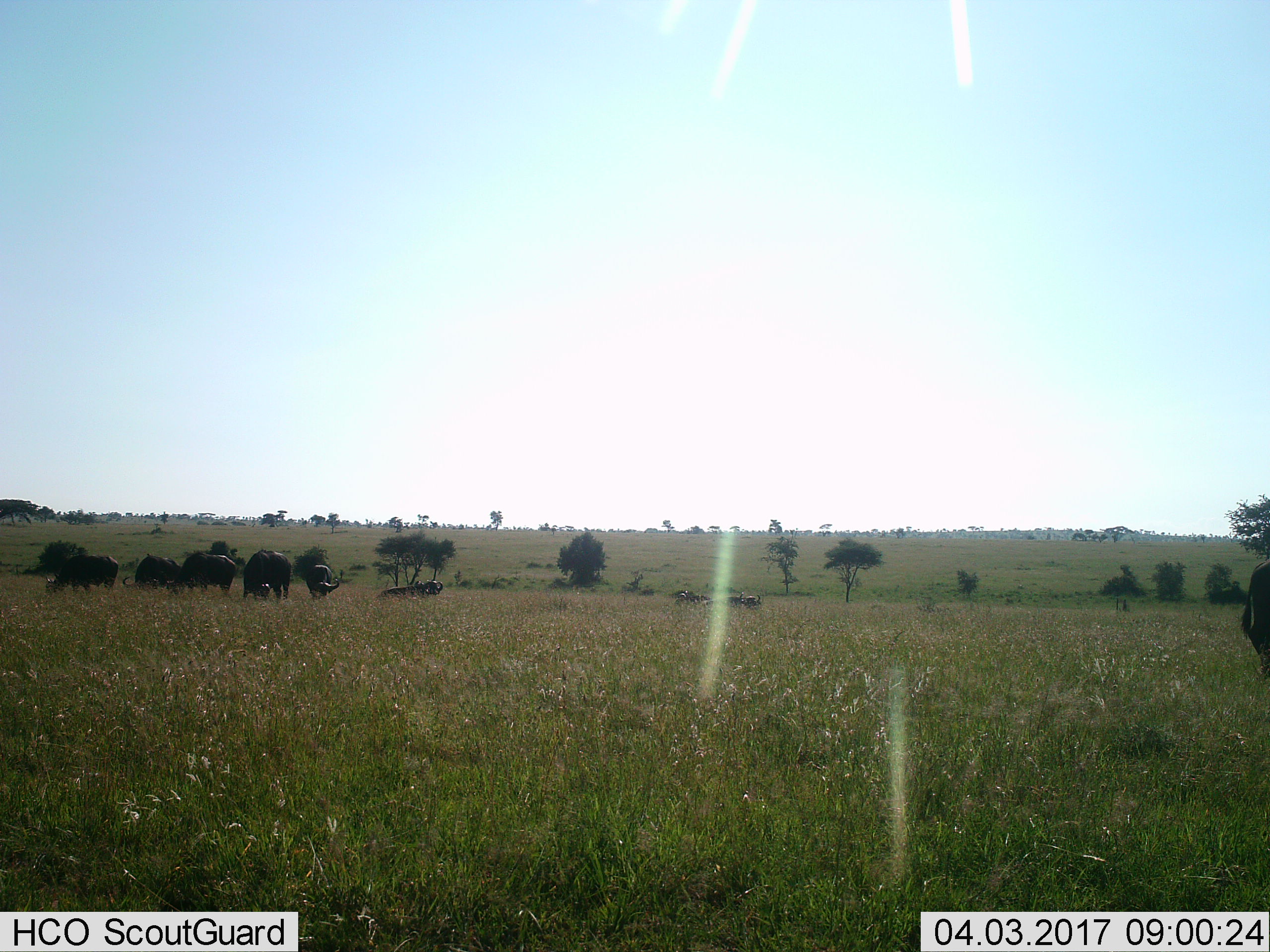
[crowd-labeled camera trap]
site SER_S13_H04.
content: unidentified animal